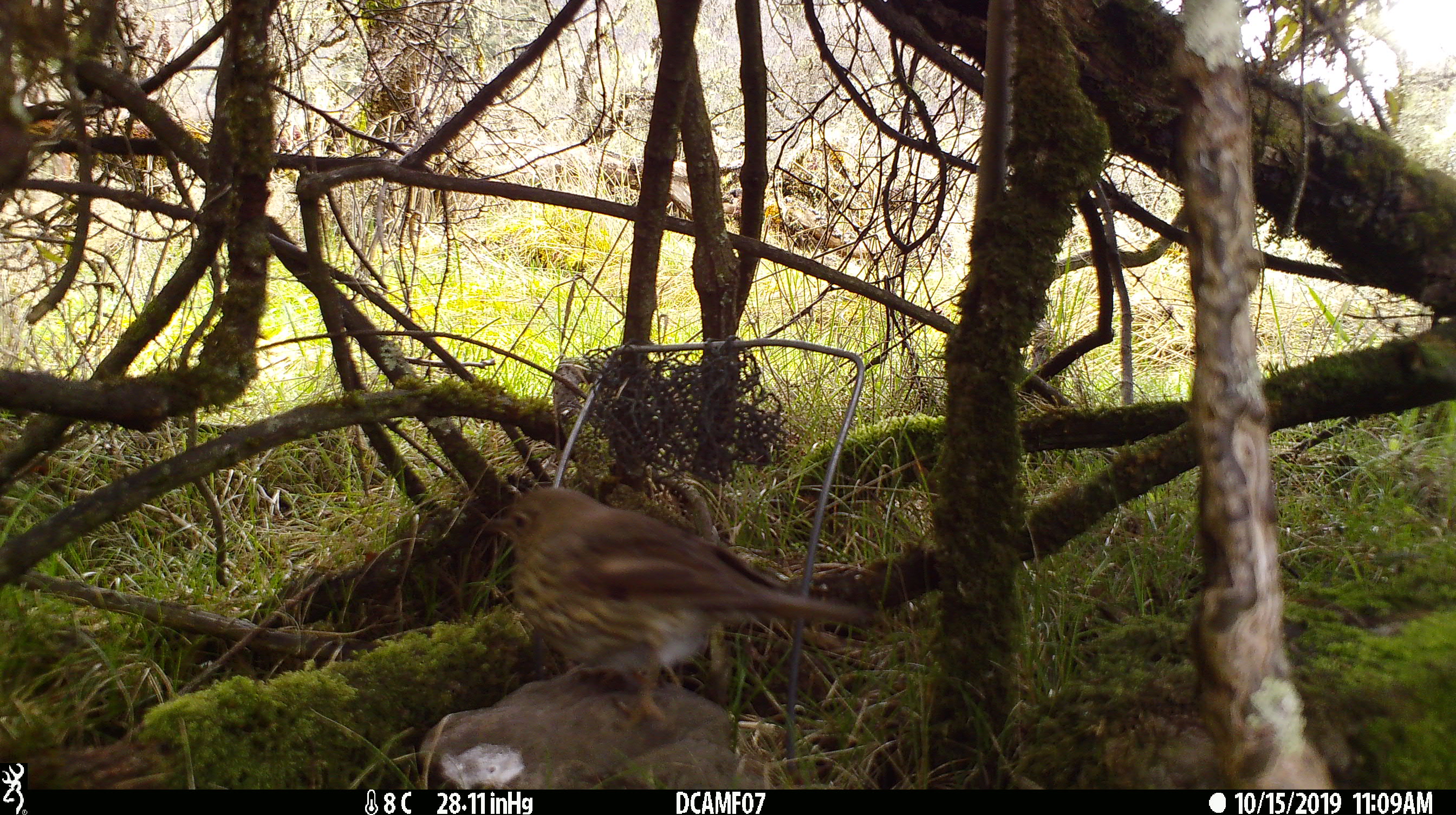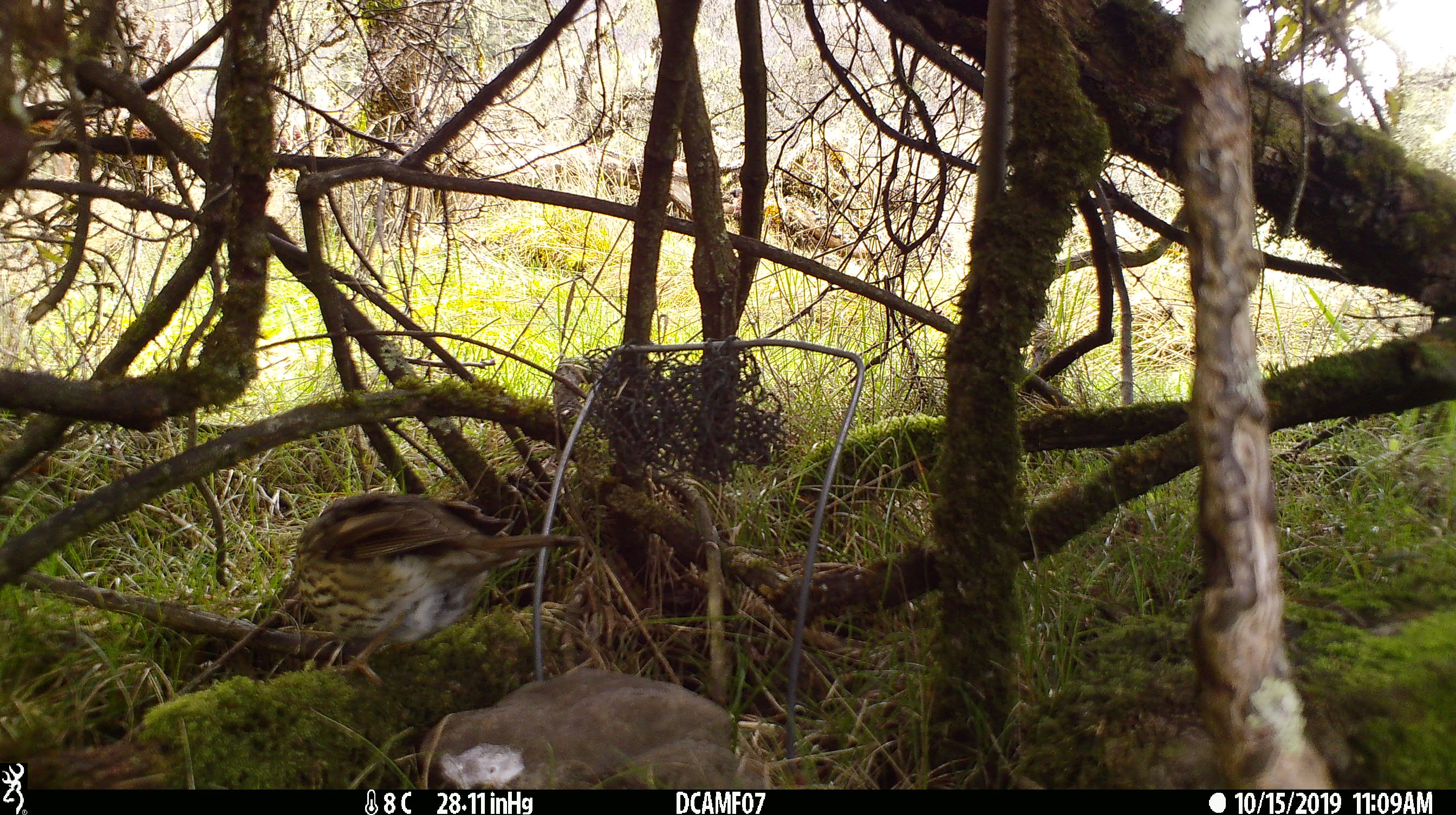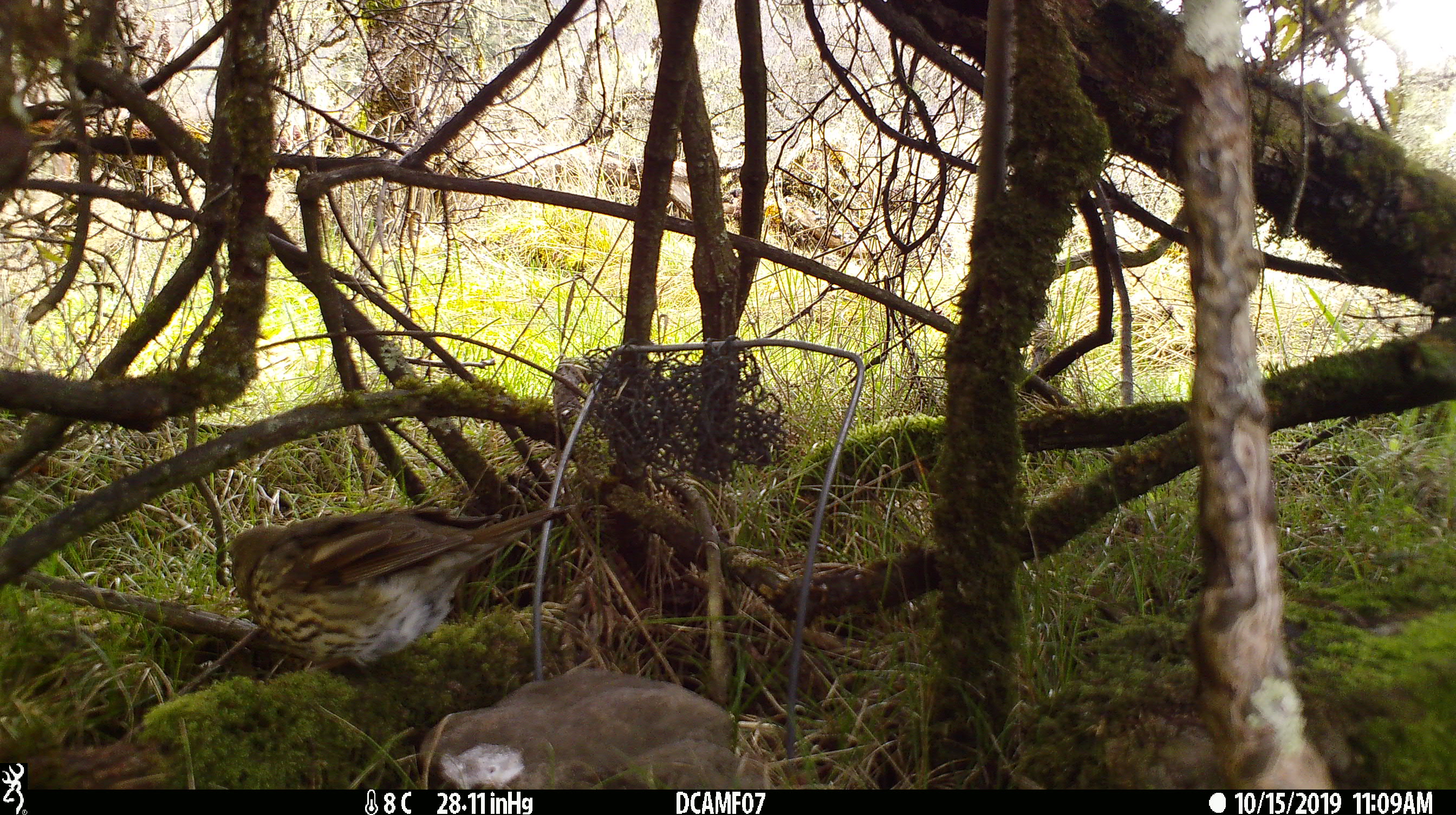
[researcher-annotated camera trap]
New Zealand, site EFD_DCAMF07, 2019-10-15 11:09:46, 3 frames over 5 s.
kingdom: Animalia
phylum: Chordata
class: Aves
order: Passeriformes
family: Turdidae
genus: Turdus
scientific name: Turdus philomelos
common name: song thrush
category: thrush